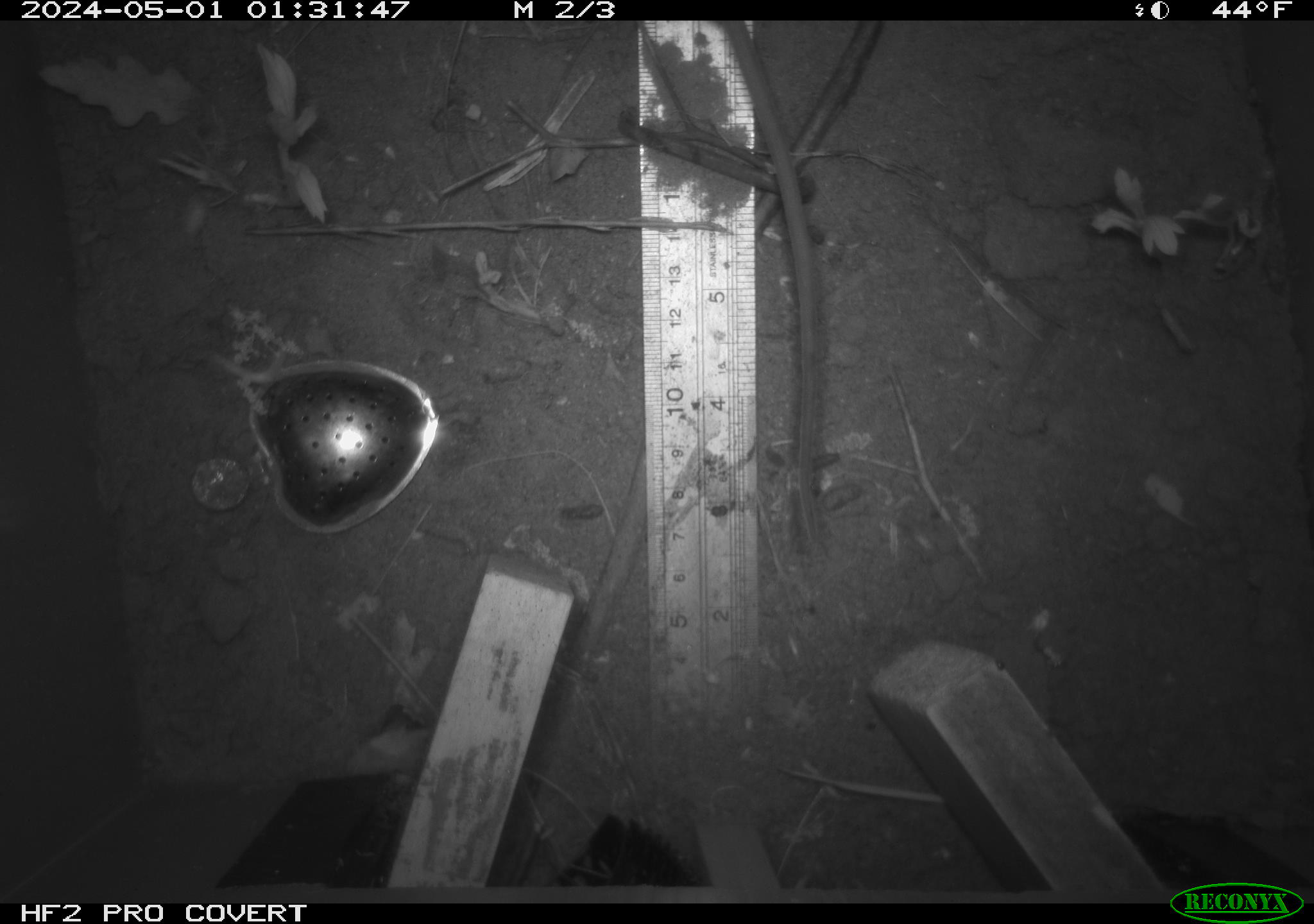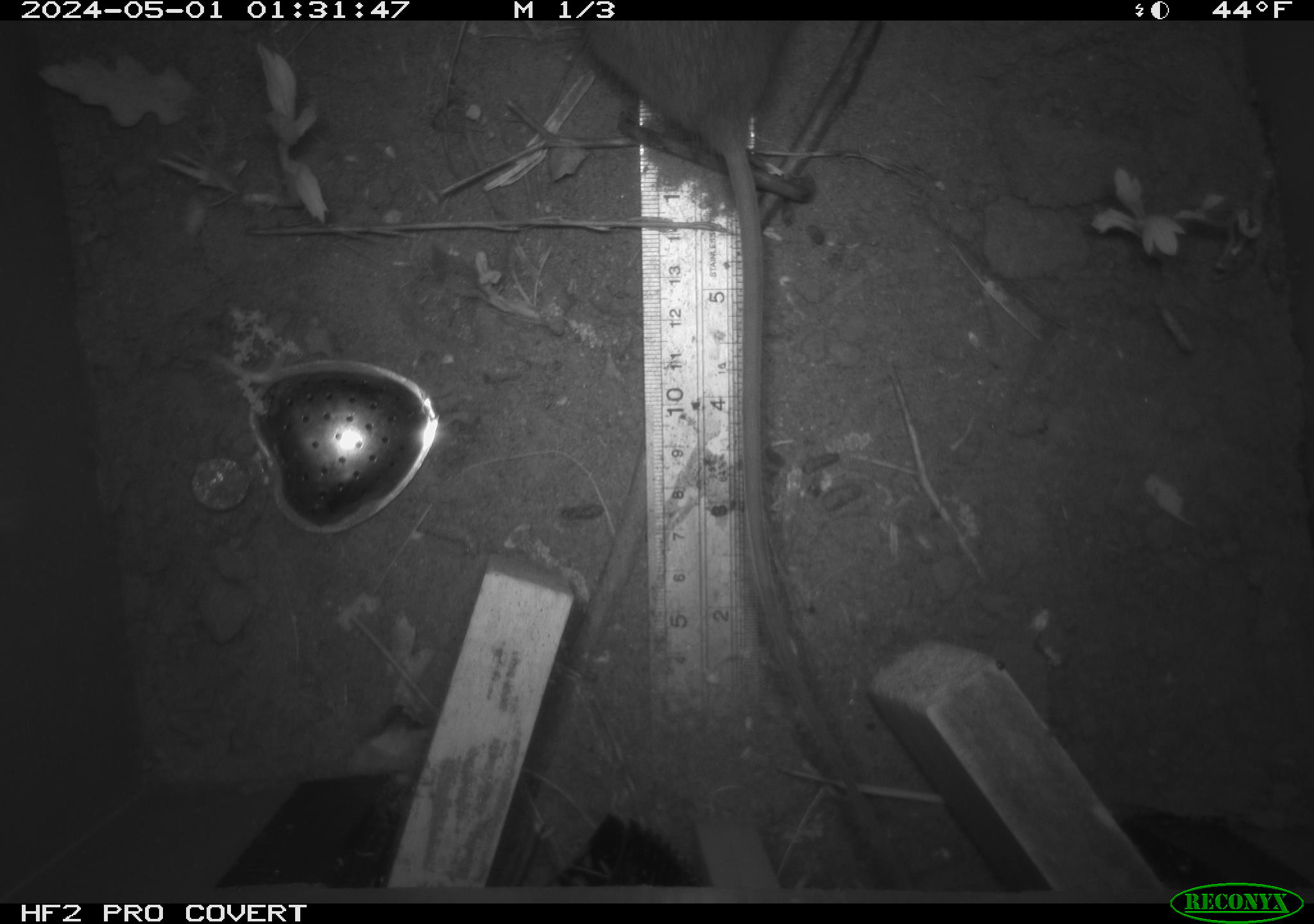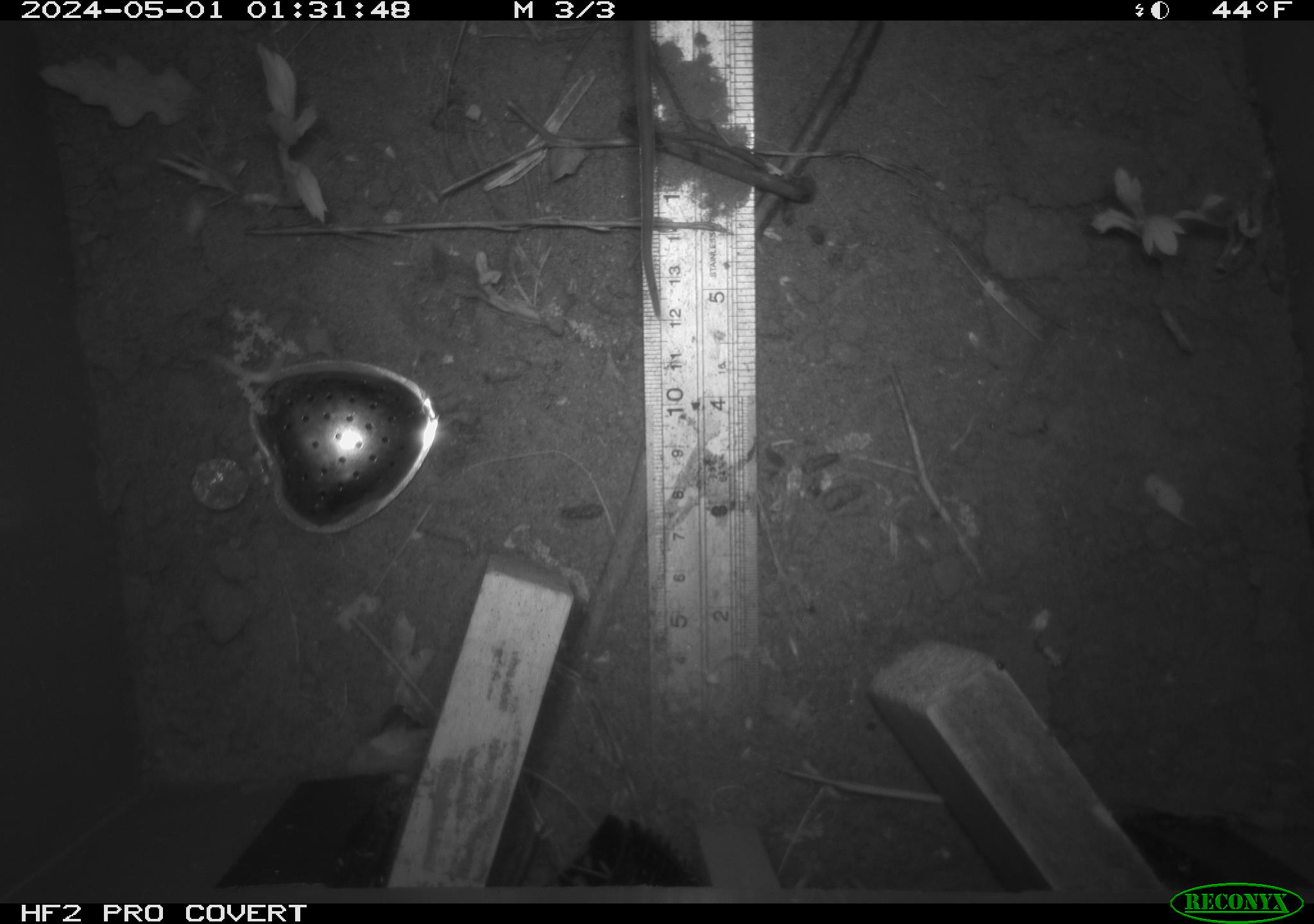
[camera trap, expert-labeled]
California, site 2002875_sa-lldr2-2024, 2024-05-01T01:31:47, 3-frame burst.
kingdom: Animalia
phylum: Chordata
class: Mammalia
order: Rodentia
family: Muridae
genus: Rattus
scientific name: Rattus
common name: rat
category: rattus species